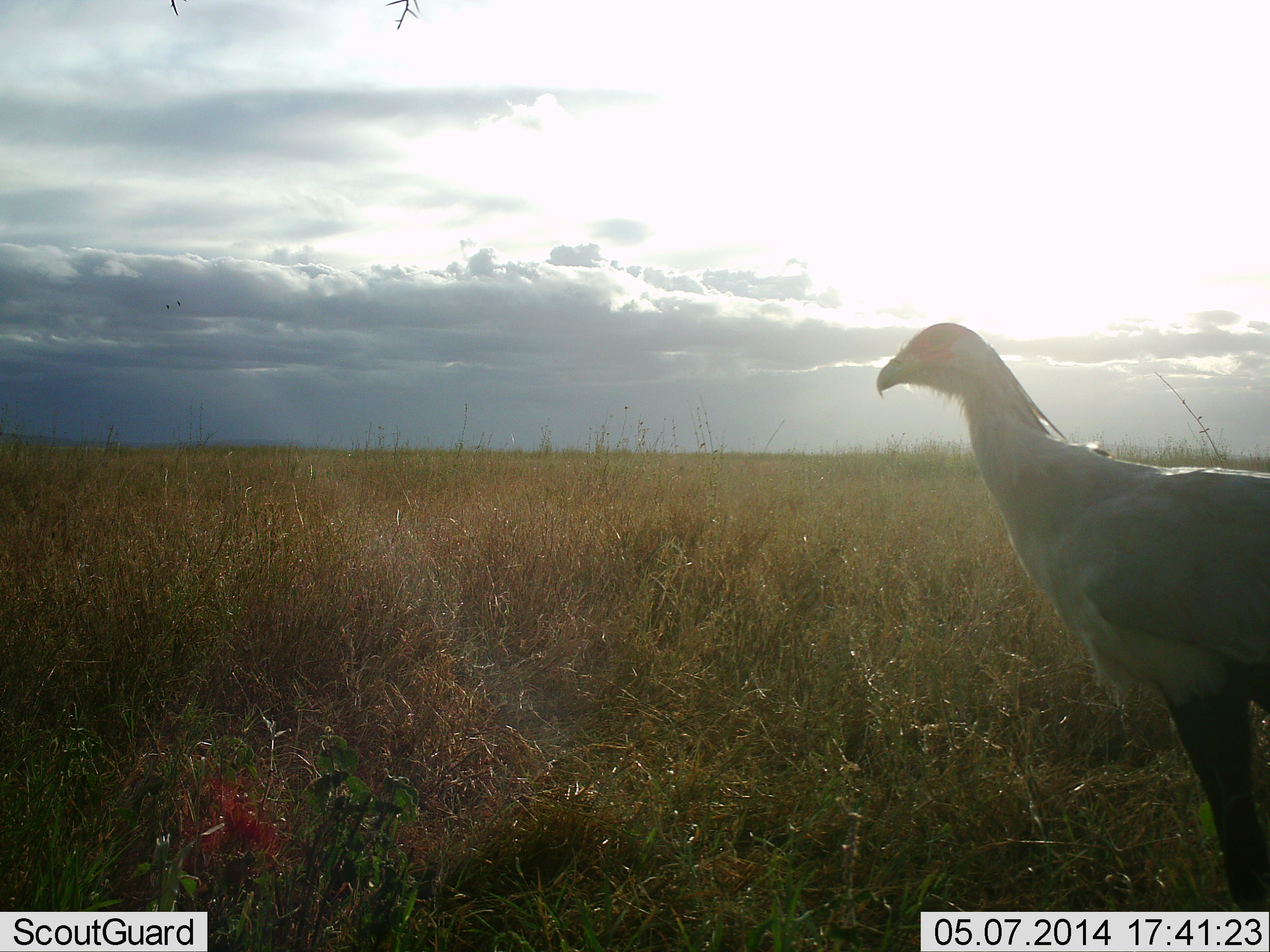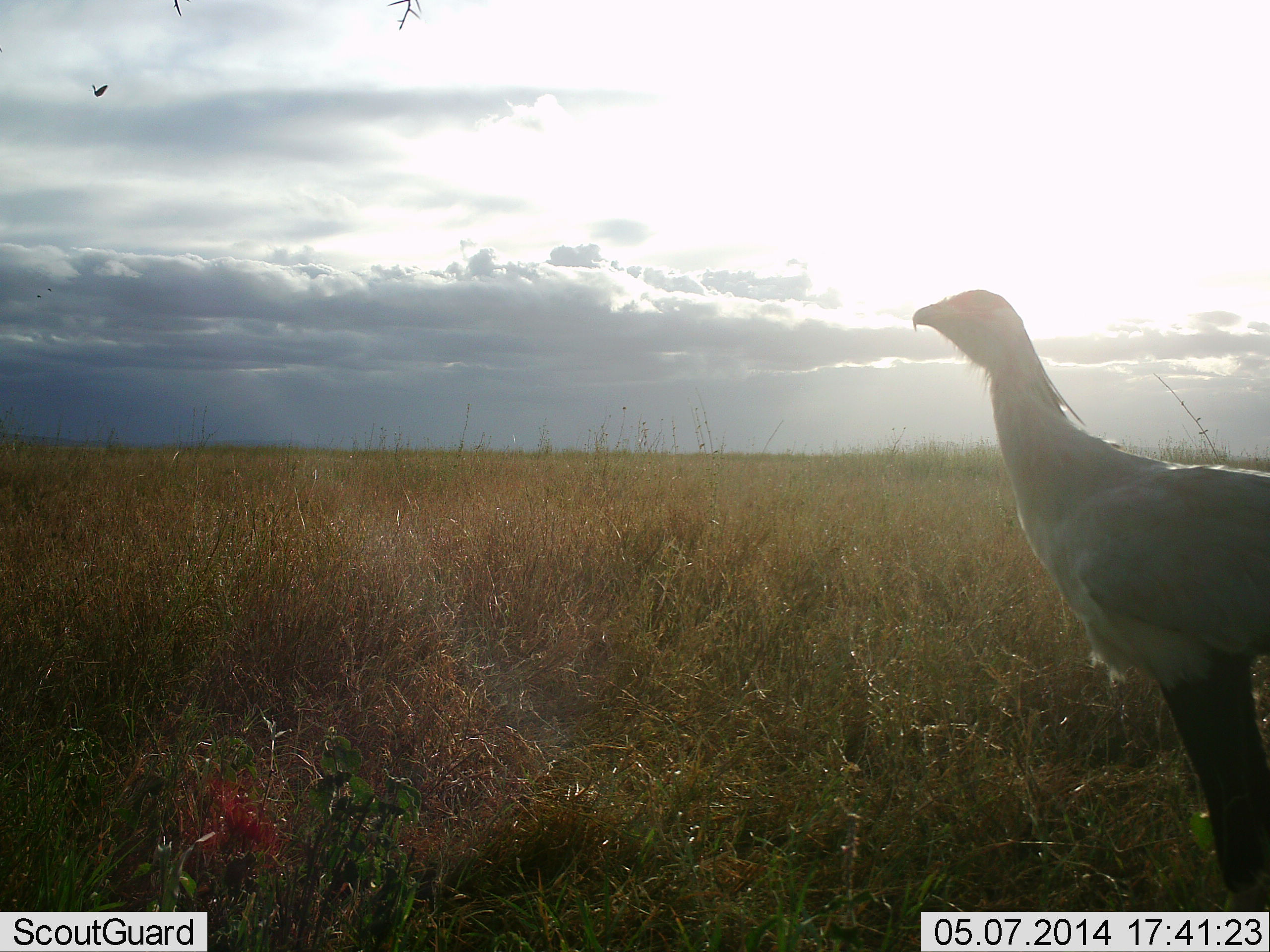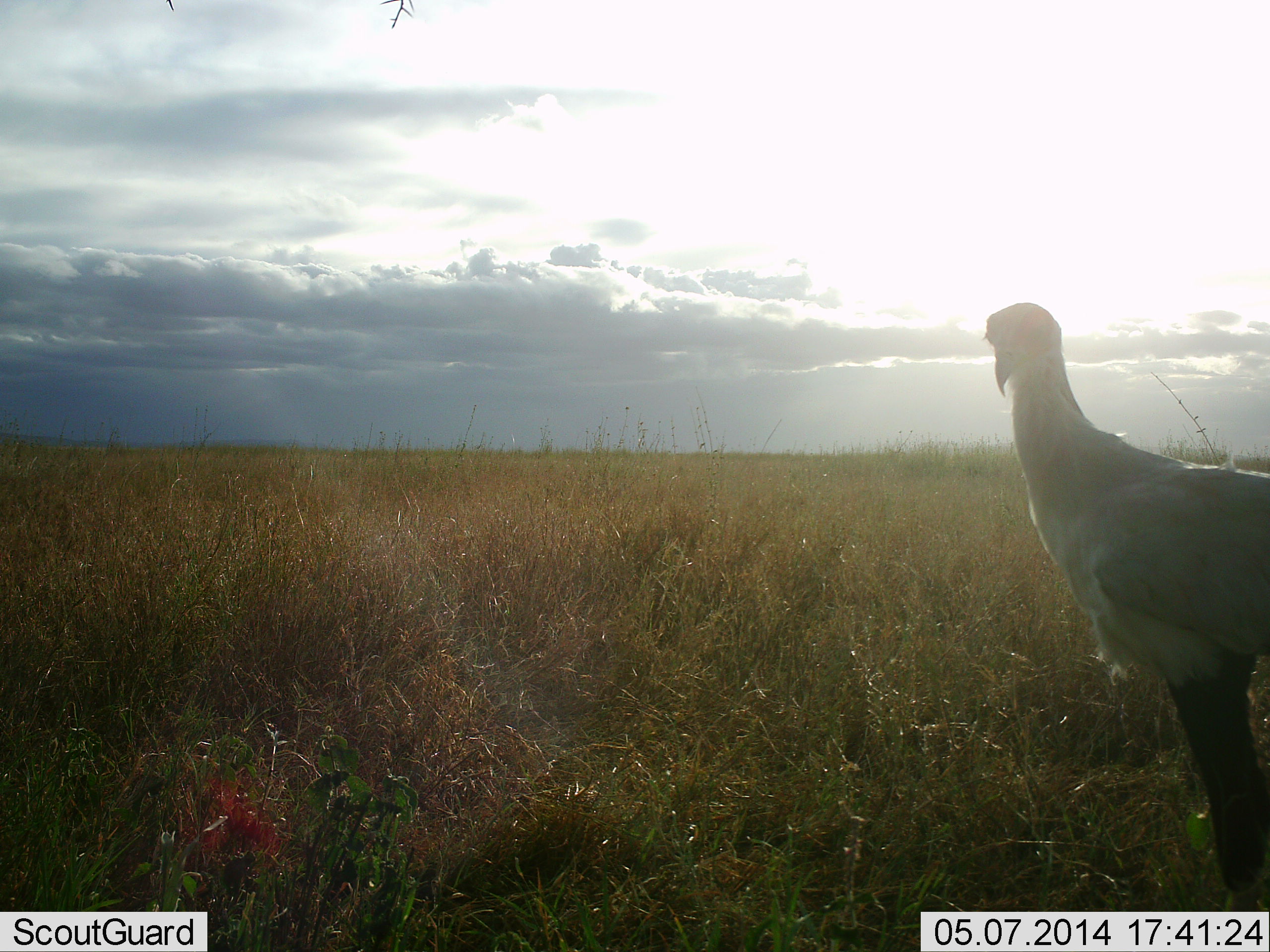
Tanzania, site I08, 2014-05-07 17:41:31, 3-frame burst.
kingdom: Animalia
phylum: Chordata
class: Aves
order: Accipitriformes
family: Sagittariidae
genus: Sagittarius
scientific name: Sagittarius serpentarius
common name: secretary bird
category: secretarybird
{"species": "secretarybird (secretary bird) (Sagittarius serpentarius)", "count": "1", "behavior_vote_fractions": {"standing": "97%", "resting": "0%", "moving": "8%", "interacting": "3%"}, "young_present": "0%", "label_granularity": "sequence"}